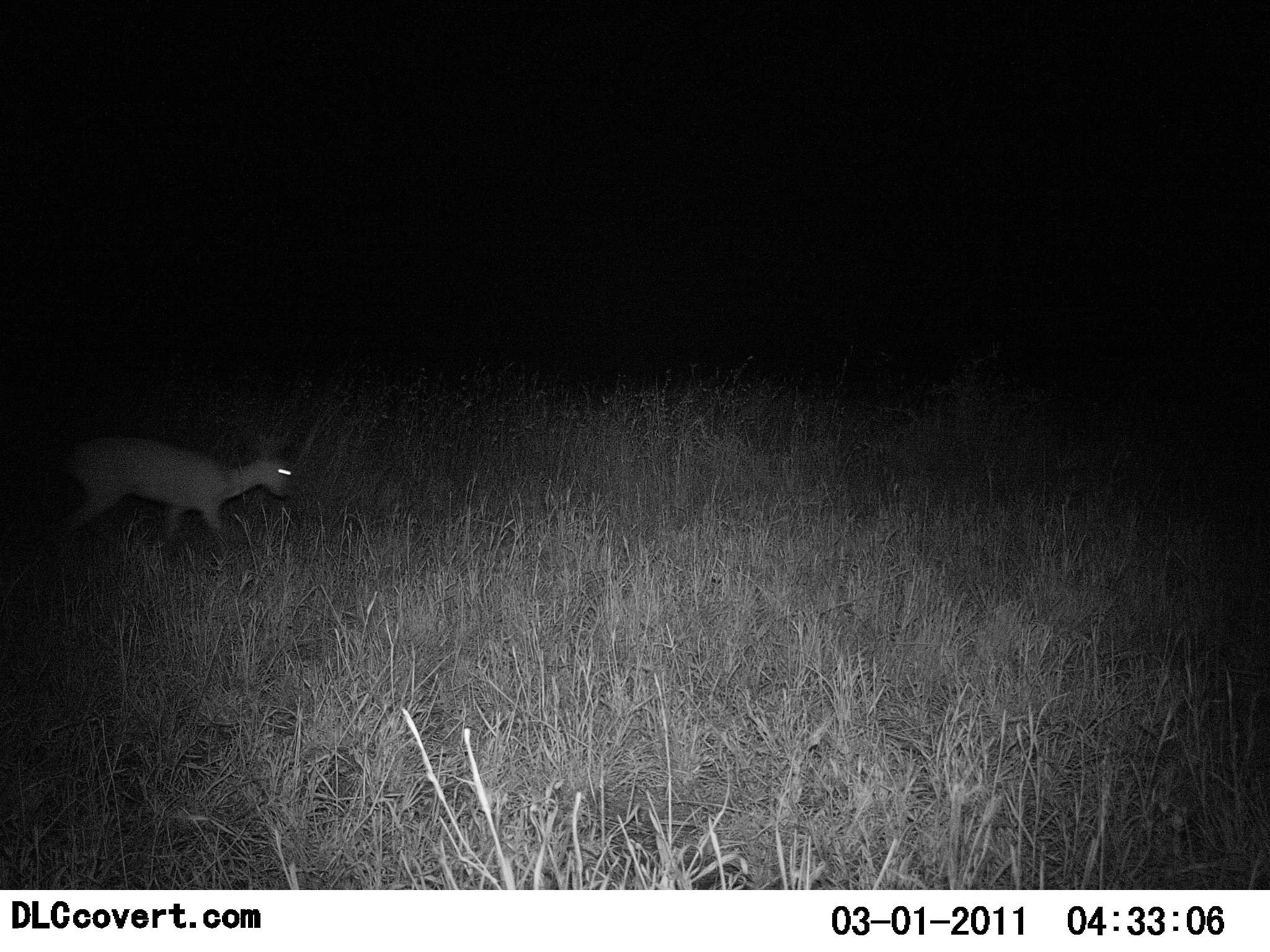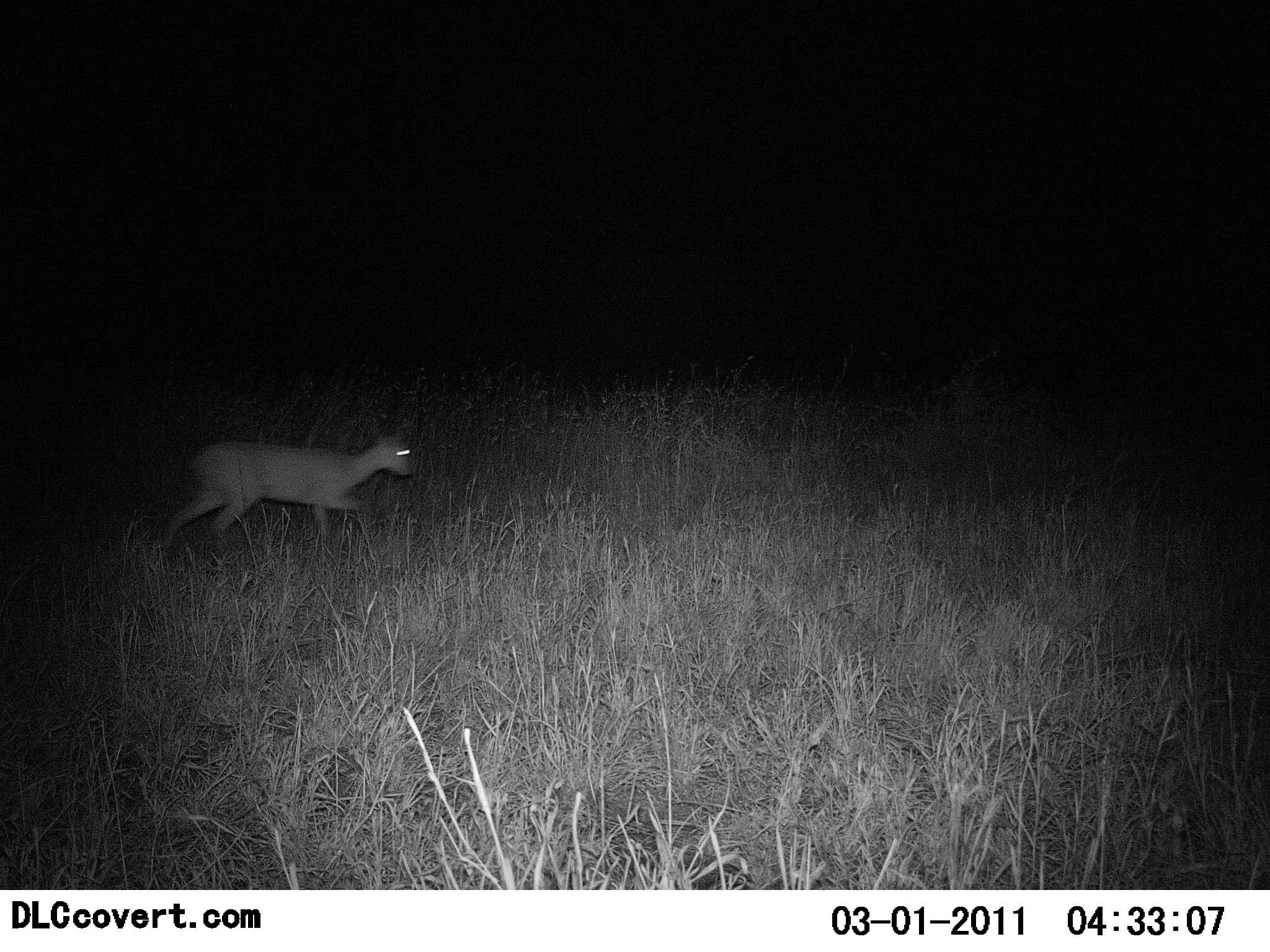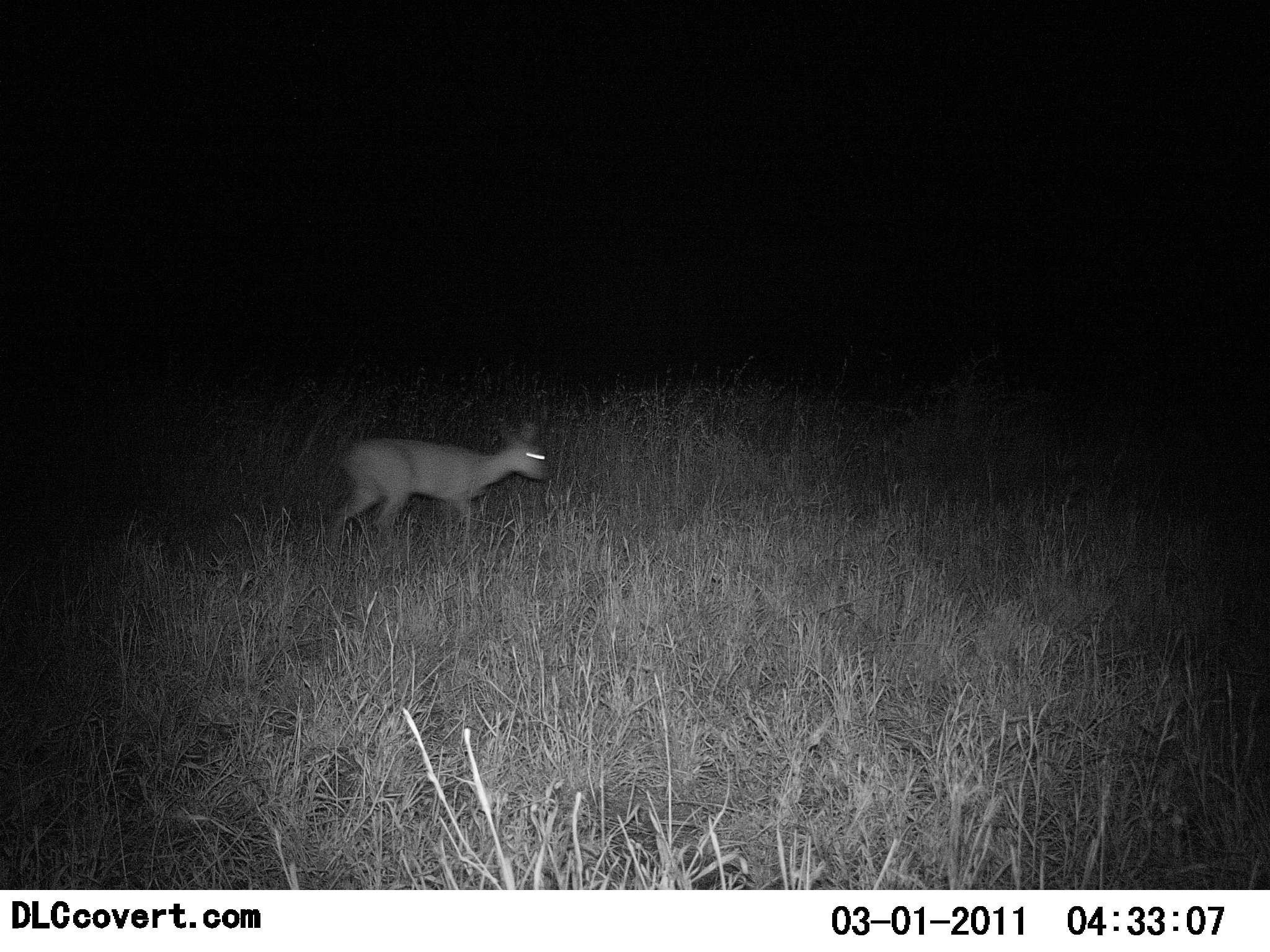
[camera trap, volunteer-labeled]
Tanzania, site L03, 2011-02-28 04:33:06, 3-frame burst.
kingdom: Animalia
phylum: Chordata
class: Mammalia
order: Artiodactyla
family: Bovidae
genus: Madoqua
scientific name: Madoqua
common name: dikdik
Dikdik (Madoqua), count 1. Behavior (volunteer vote fractions): standing 0%, resting 0%, moving 100%, interacting 0%. Young present (vote fraction): 0%. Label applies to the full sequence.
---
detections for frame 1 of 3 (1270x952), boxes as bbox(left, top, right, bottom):
animal: bbox(46, 438, 298, 549)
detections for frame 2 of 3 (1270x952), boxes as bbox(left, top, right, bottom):
animal: bbox(163, 437, 414, 550)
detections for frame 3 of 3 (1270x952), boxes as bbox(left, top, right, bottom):
animal: bbox(335, 423, 552, 547)